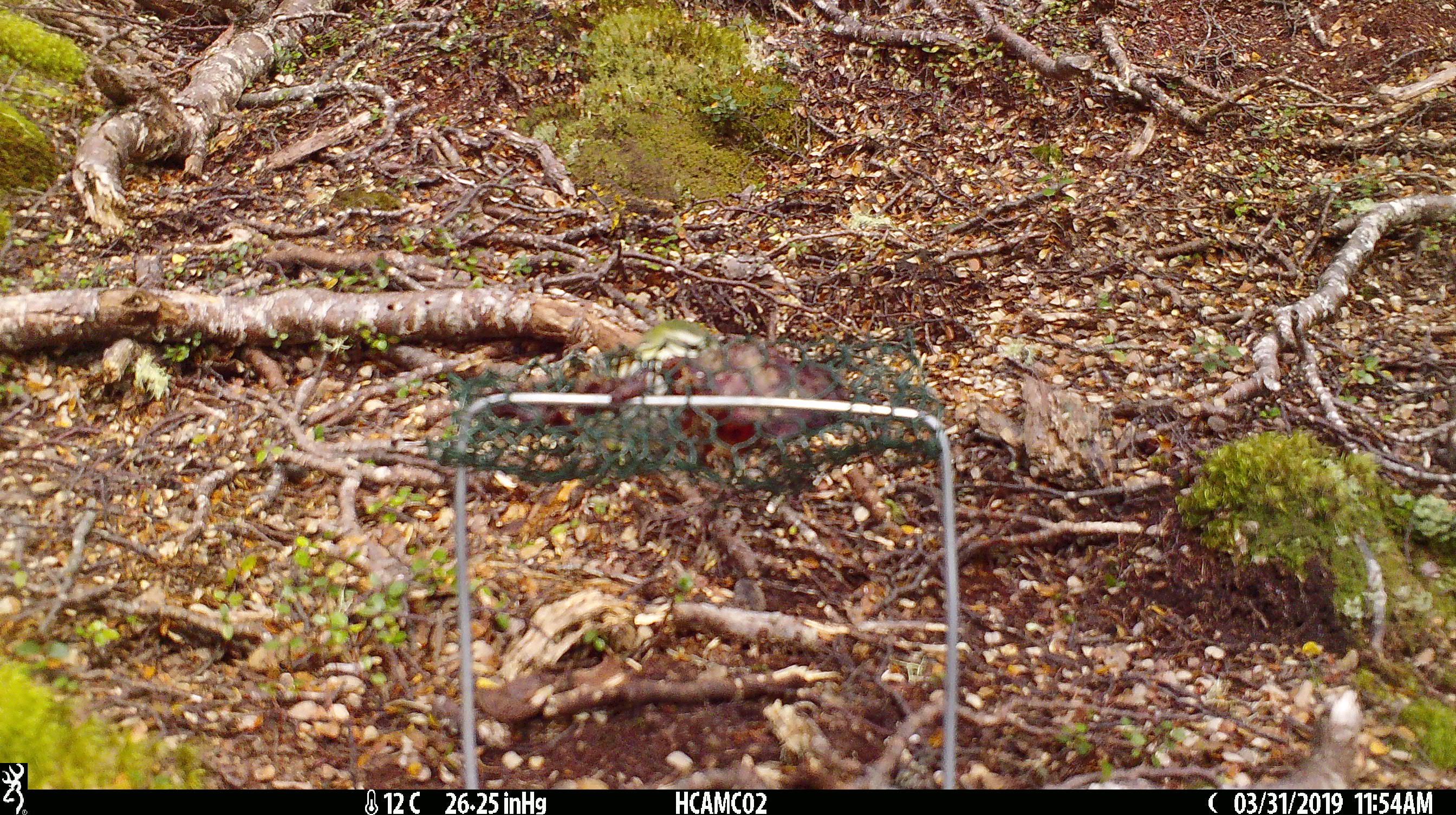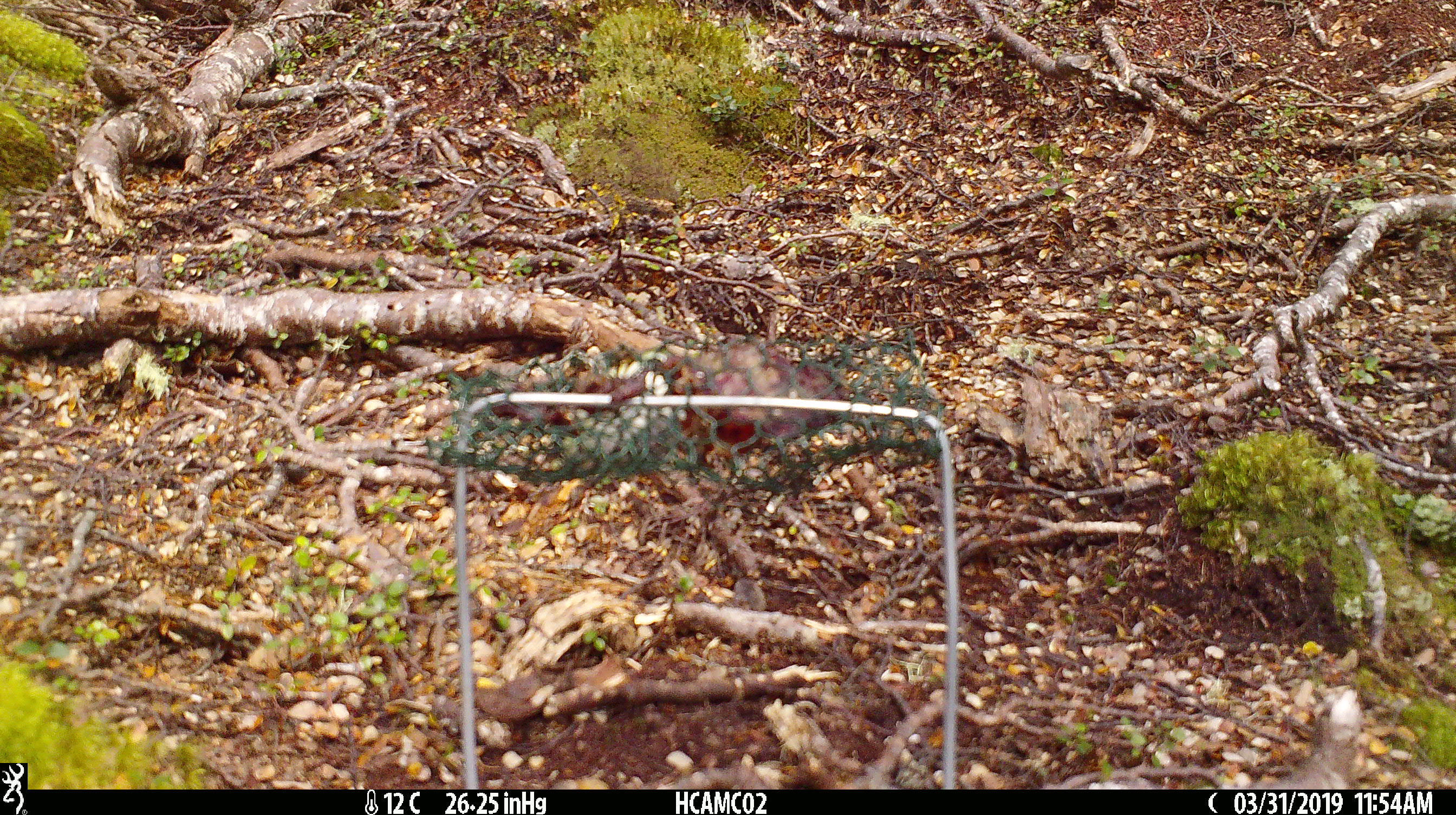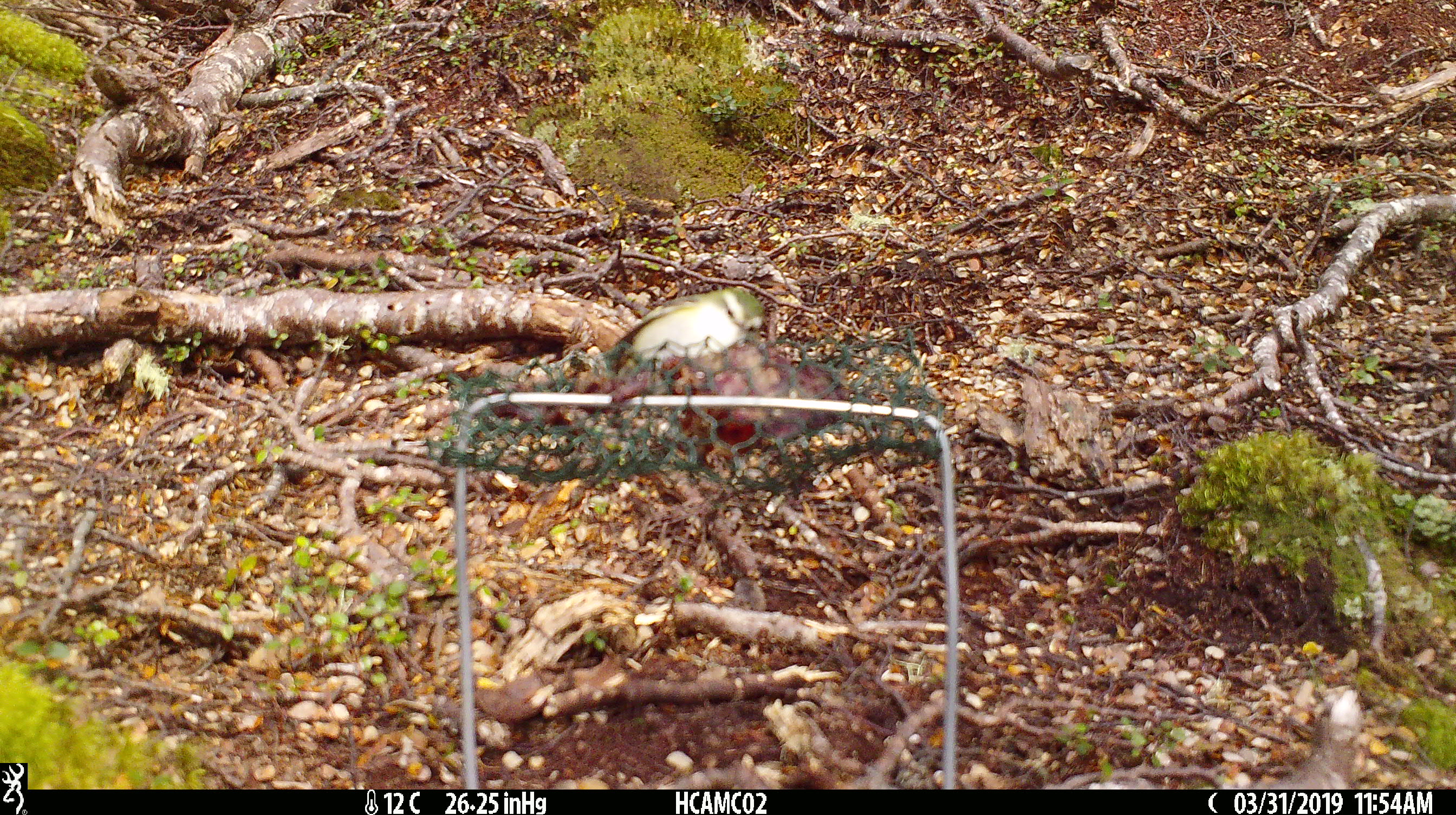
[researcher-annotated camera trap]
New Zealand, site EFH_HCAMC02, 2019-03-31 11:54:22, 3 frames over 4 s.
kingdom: Animalia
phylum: Chordata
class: Aves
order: Passeriformes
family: Acanthisittidae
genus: Acanthisitta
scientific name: Acanthisitta chloris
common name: rifleman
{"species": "rifleman (Acanthisitta chloris)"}